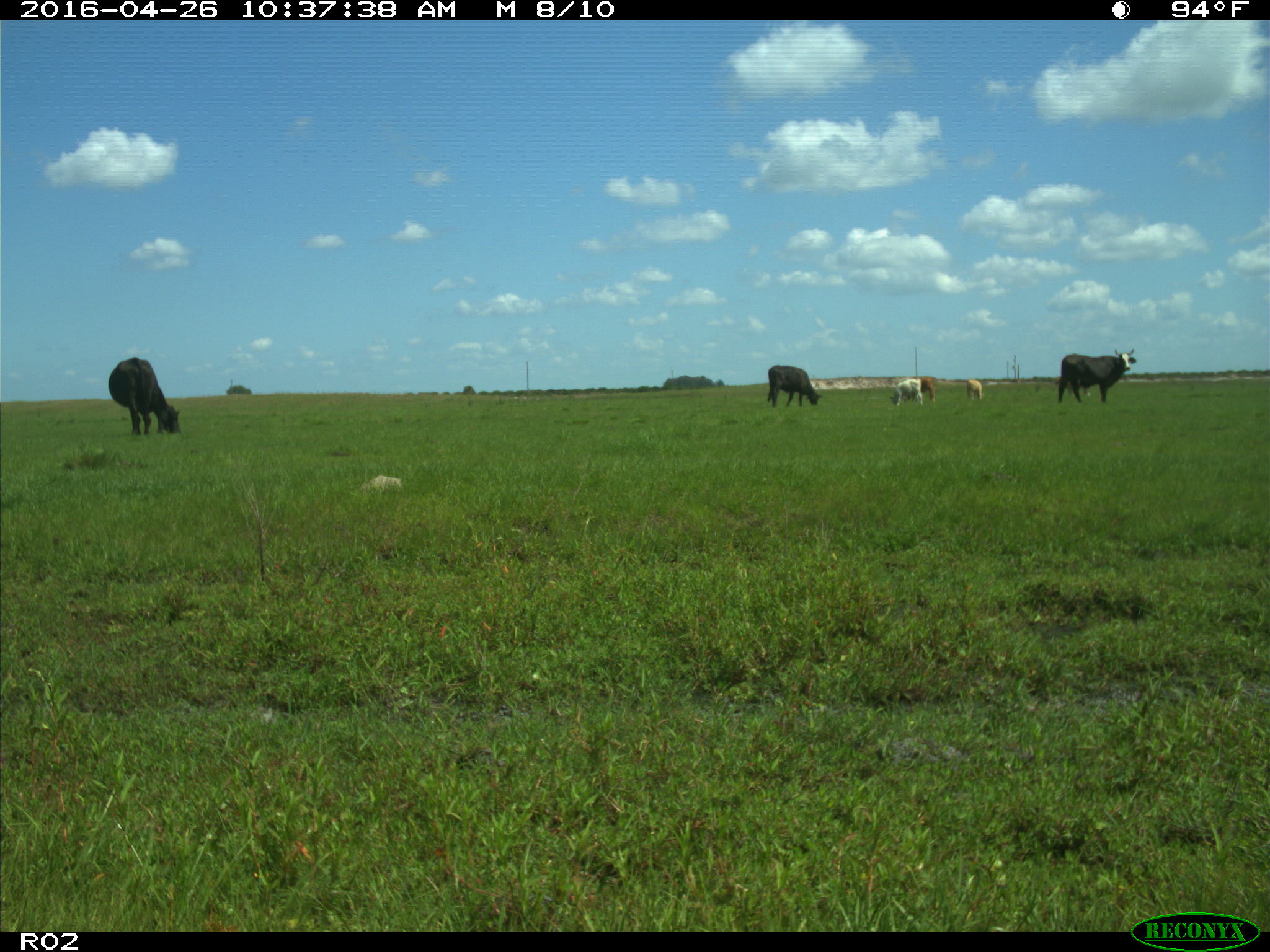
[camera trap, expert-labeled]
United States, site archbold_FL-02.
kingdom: Animalia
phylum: Chordata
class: Mammalia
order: Artiodactyla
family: Bovidae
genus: Bos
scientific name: Bos taurus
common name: domestic cow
Bos taurus (domestic cow).